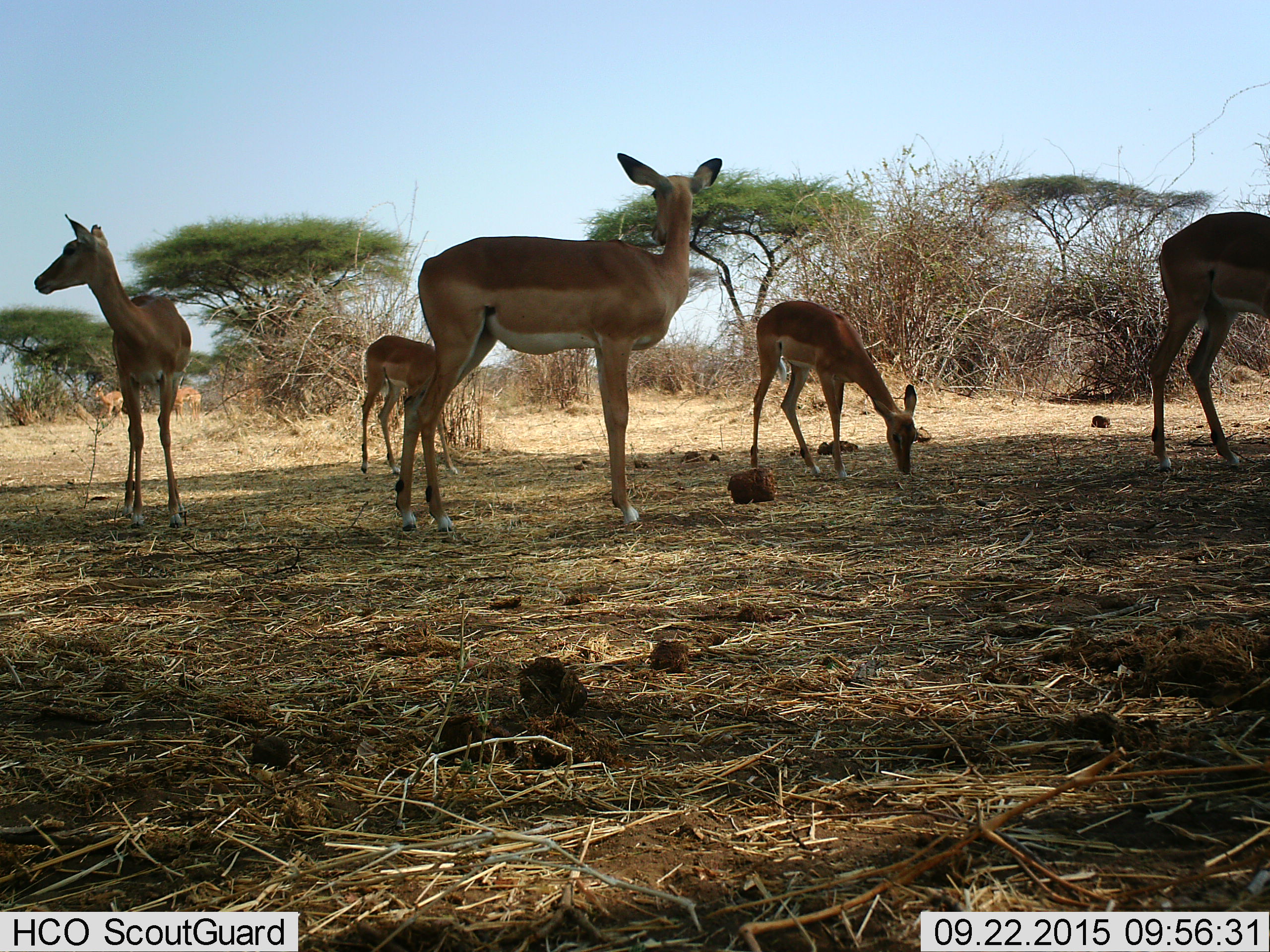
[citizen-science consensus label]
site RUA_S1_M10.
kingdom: Animalia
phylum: Chordata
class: Mammalia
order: Artiodactyla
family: Bovidae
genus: Aepyceros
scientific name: Aepyceros melampus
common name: impala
Impala (Aepyceros melampus), count 8. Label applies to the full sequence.